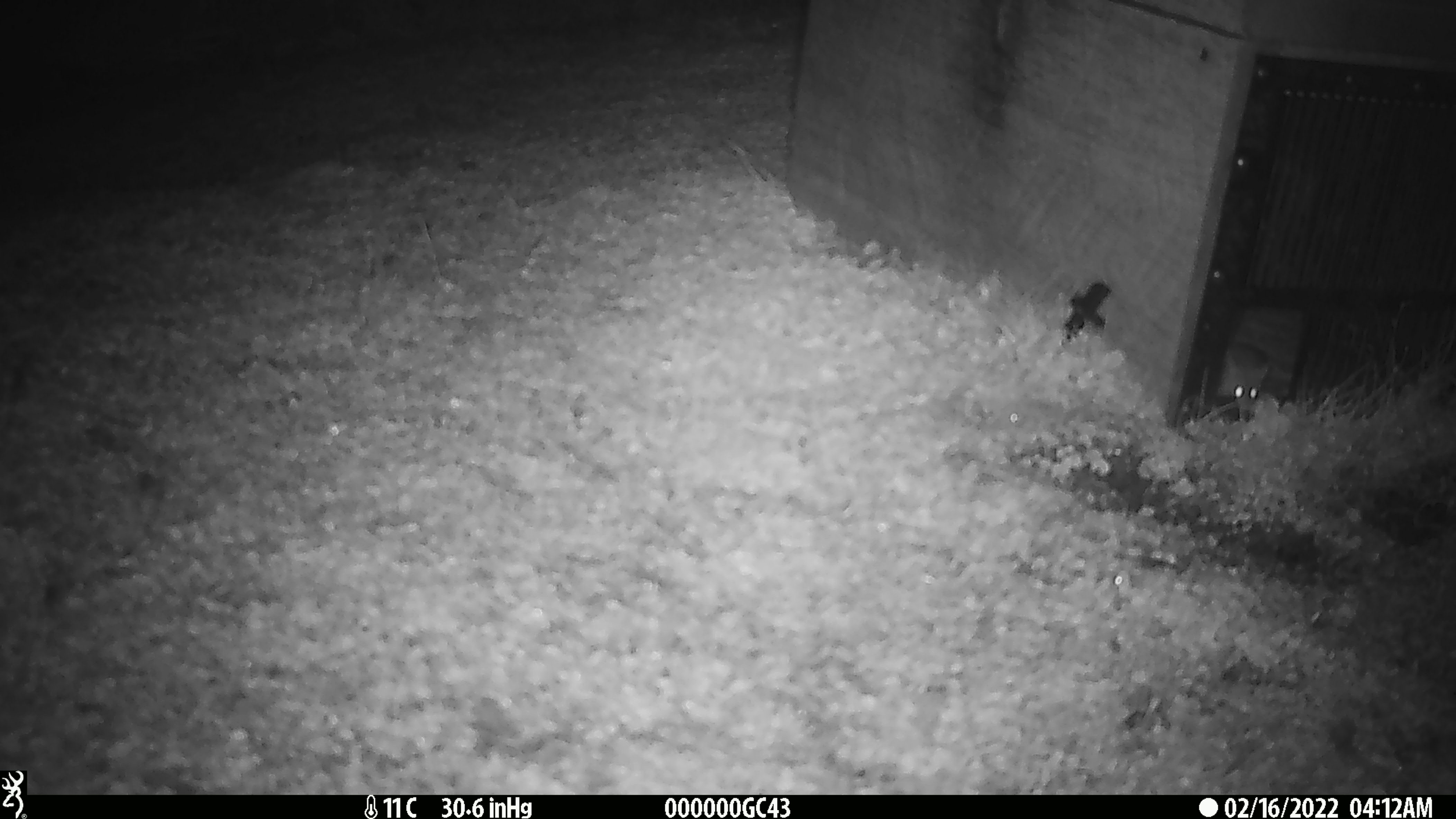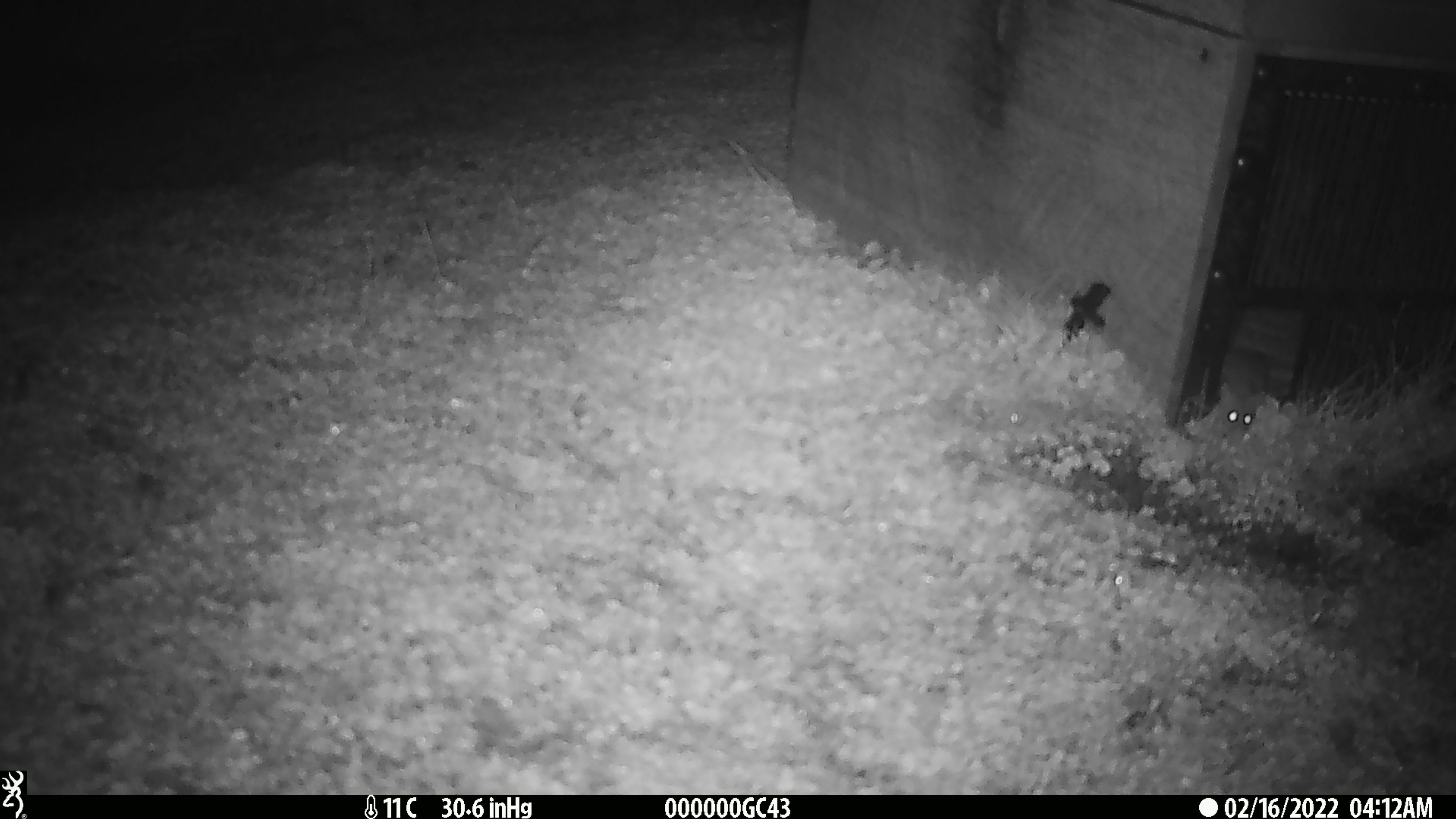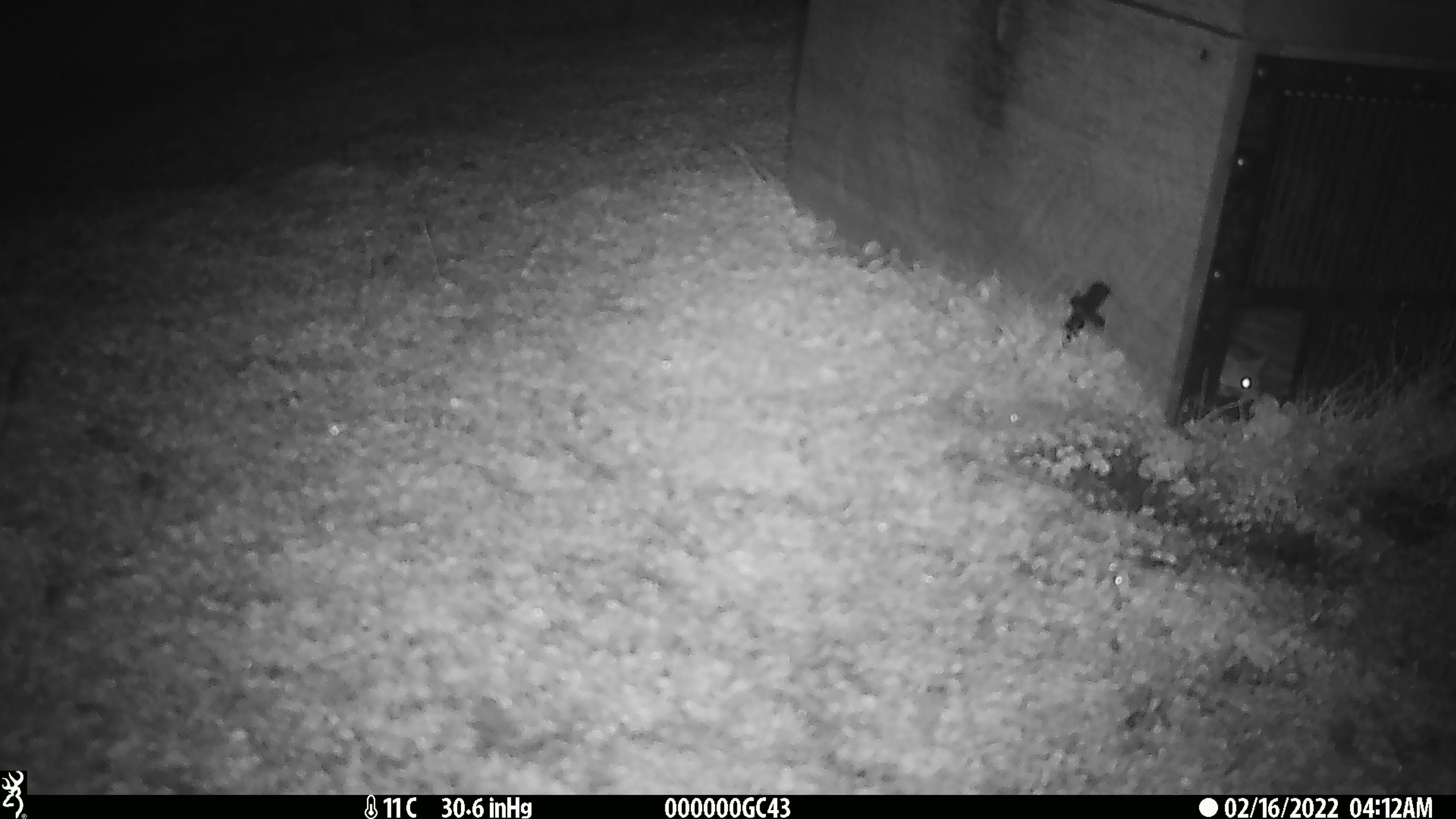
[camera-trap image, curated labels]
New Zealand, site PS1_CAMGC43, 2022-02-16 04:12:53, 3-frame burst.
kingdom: Animalia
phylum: Chordata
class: Mammalia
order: Rodentia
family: Muridae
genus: Mus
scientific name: Mus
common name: mouse